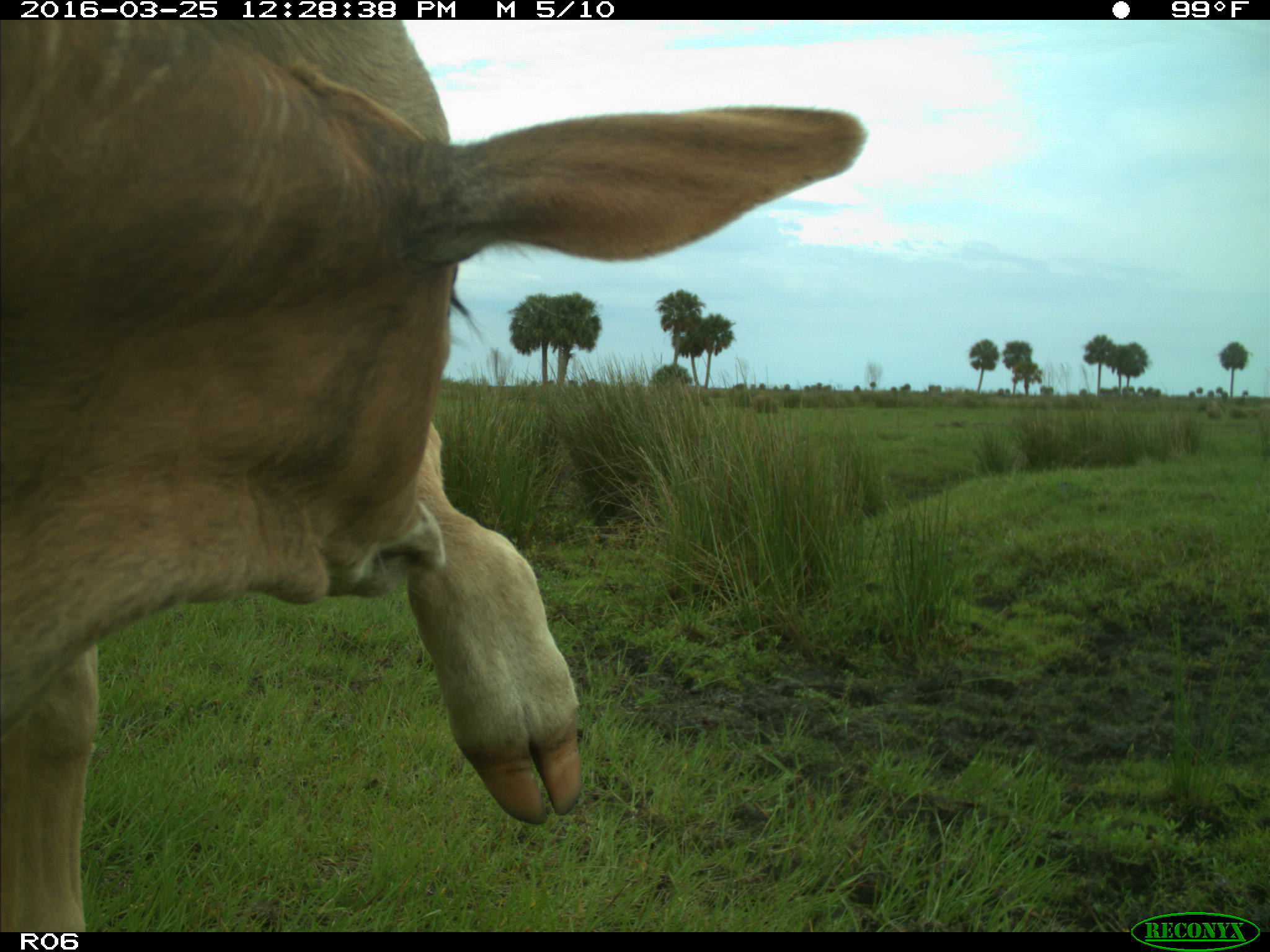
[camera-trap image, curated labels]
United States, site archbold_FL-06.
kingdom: Animalia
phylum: Chordata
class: Mammalia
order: Artiodactyla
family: Bovidae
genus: Bos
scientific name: Bos taurus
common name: domestic cow